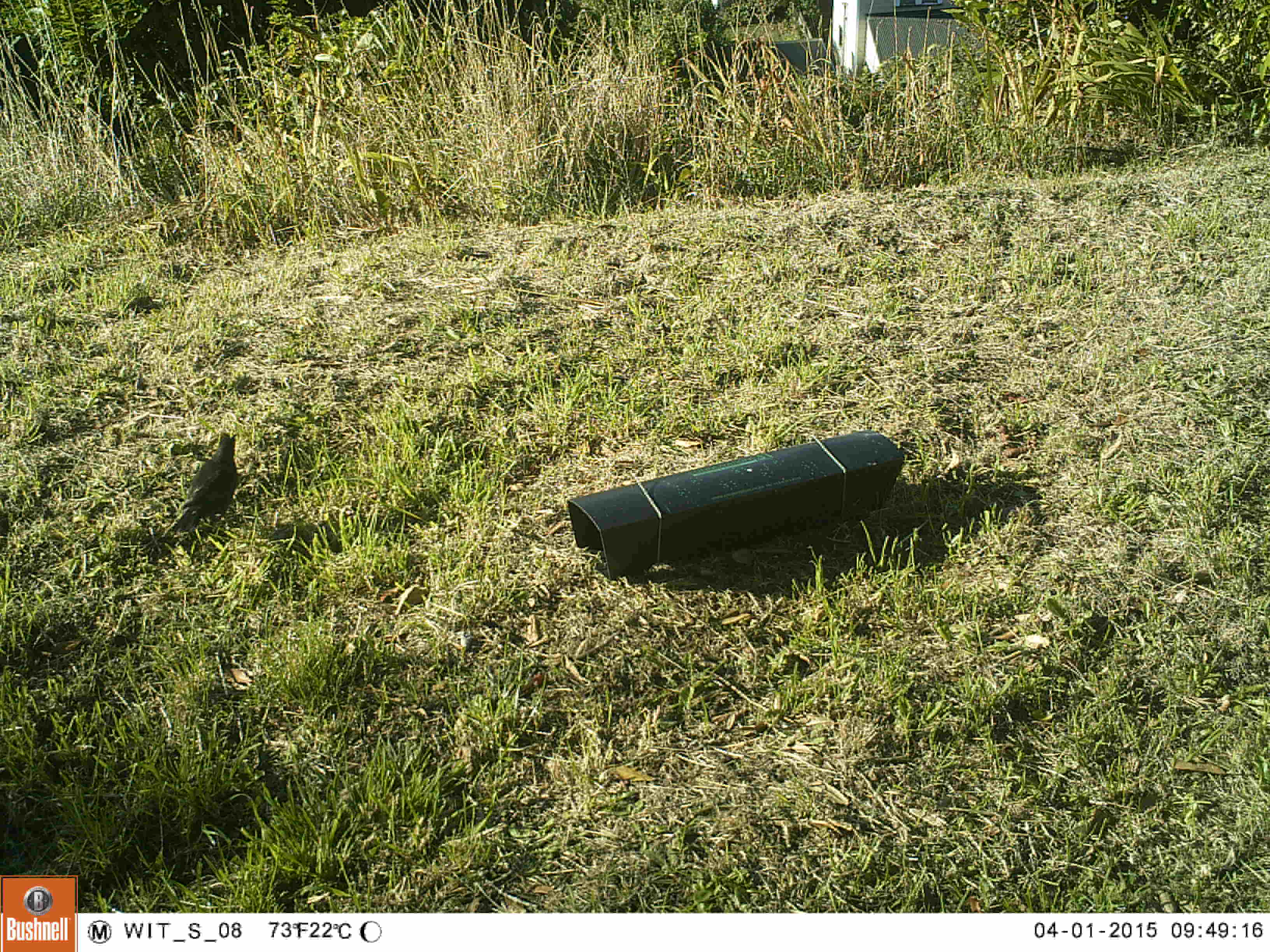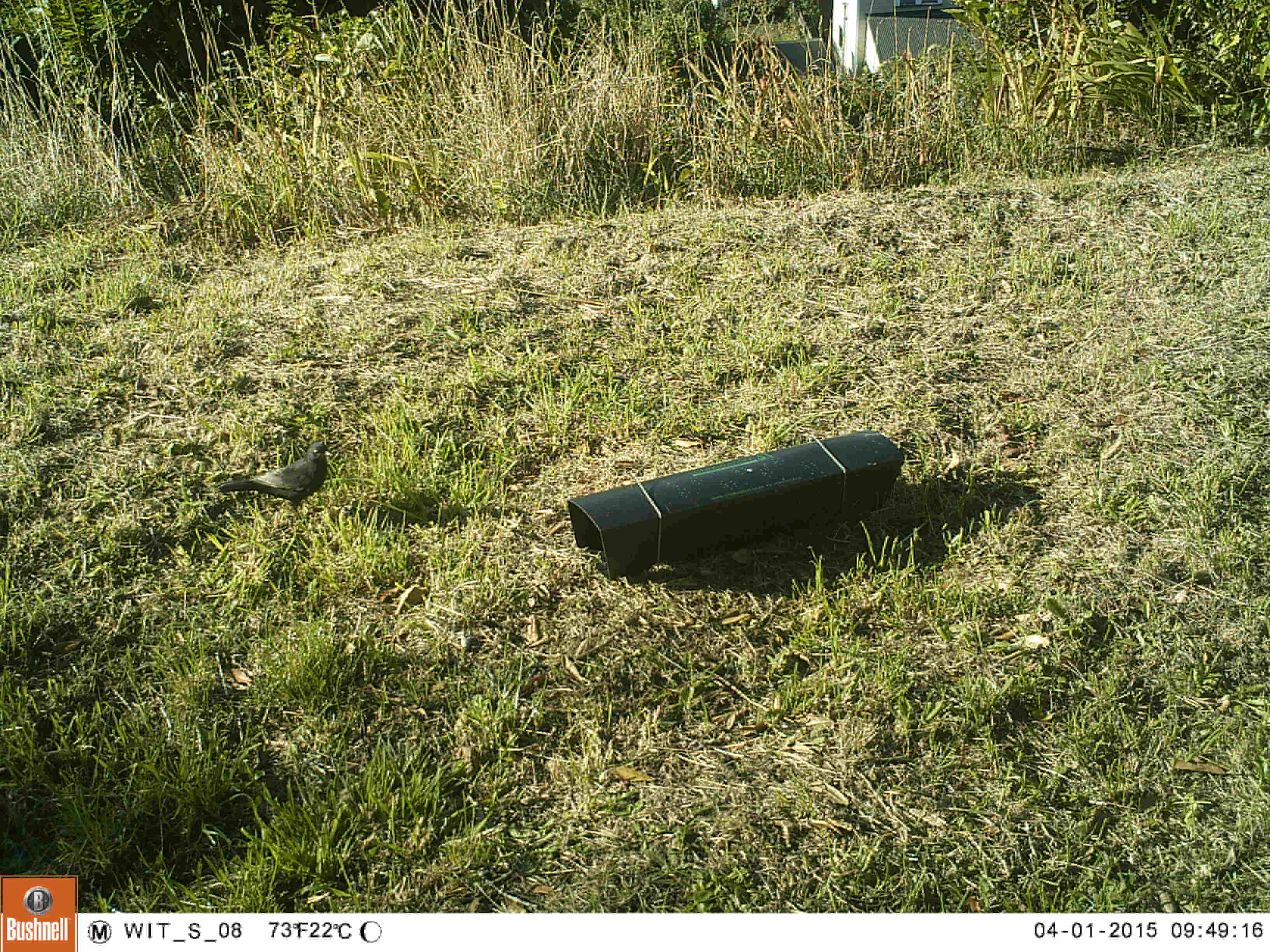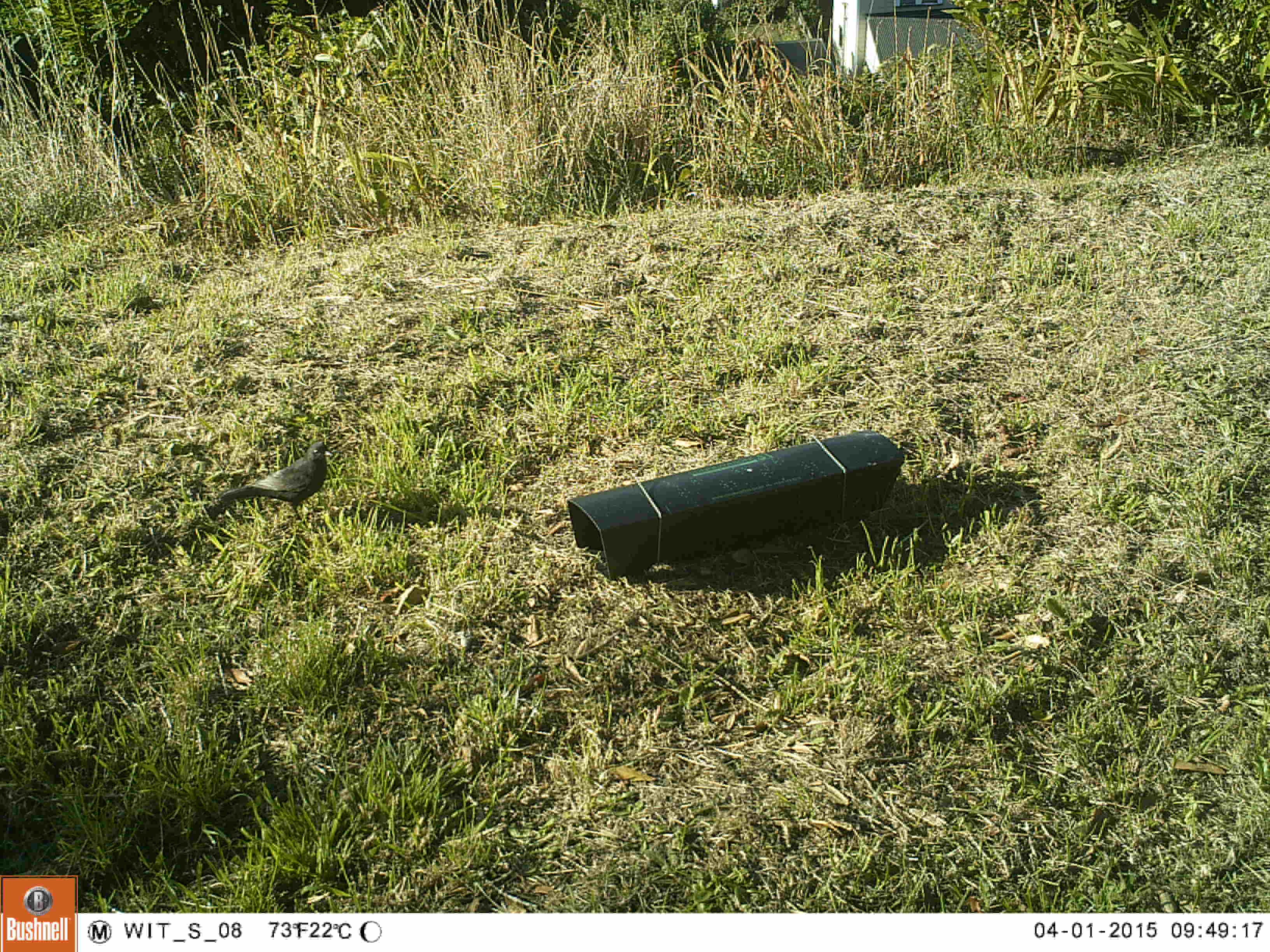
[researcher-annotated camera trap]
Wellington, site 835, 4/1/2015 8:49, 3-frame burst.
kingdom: Animalia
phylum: Chordata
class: Aves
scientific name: Aves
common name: bird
Bird (Aves).